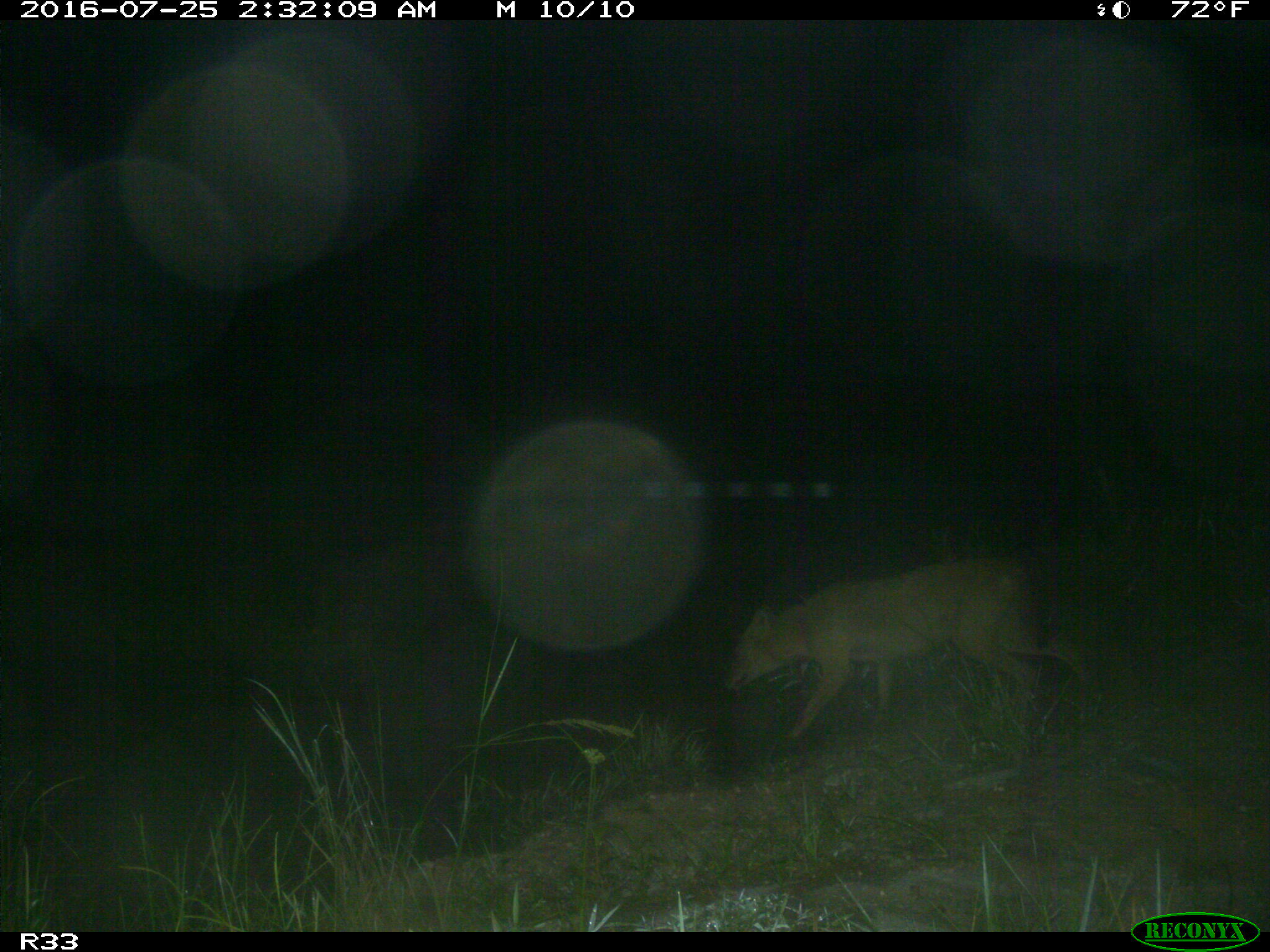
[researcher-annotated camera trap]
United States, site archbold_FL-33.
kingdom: Animalia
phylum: Chordata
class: Mammalia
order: Carnivora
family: Canidae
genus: Canis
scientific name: Canis latrans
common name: coyote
Canis latrans (coyote).